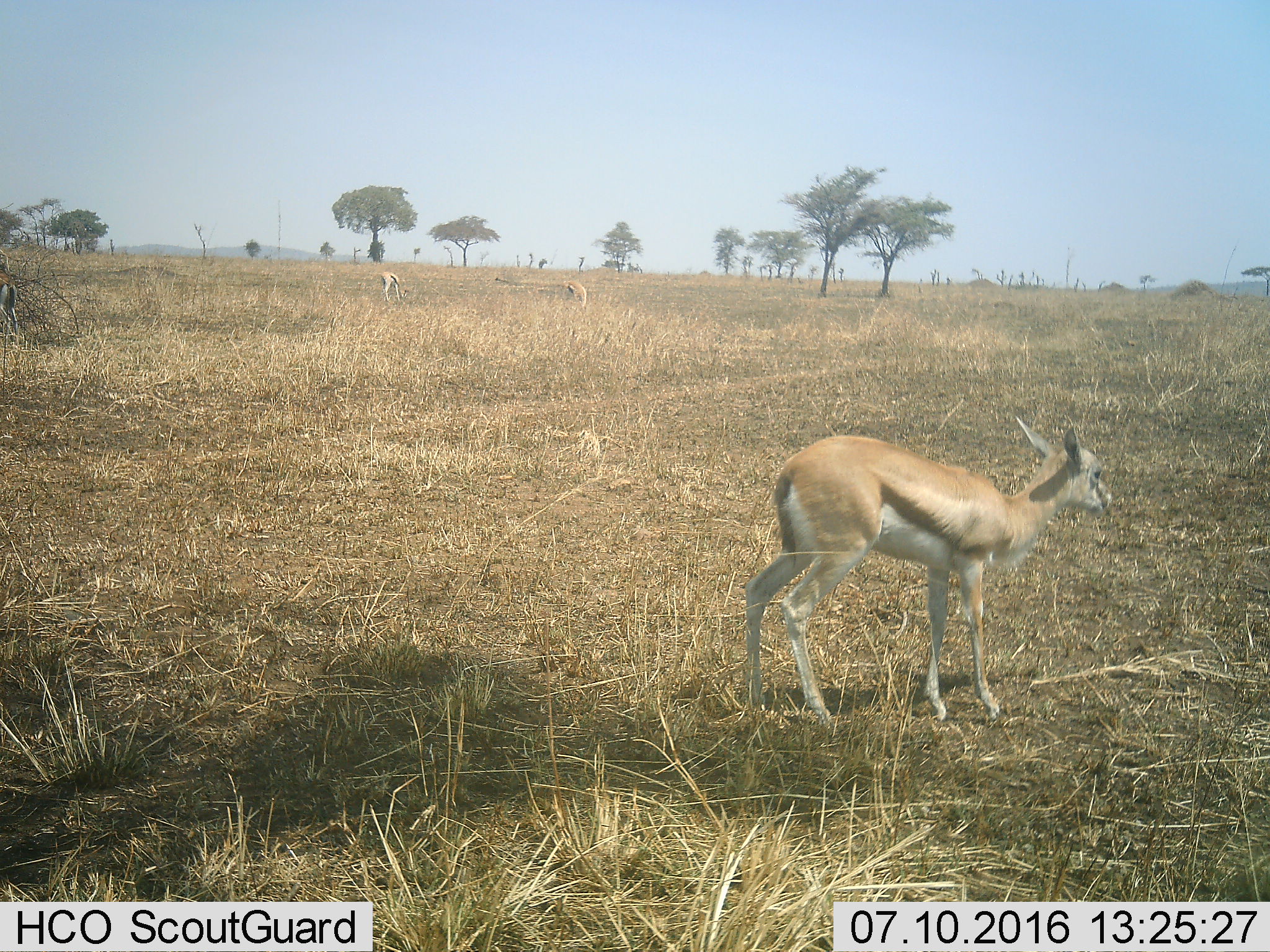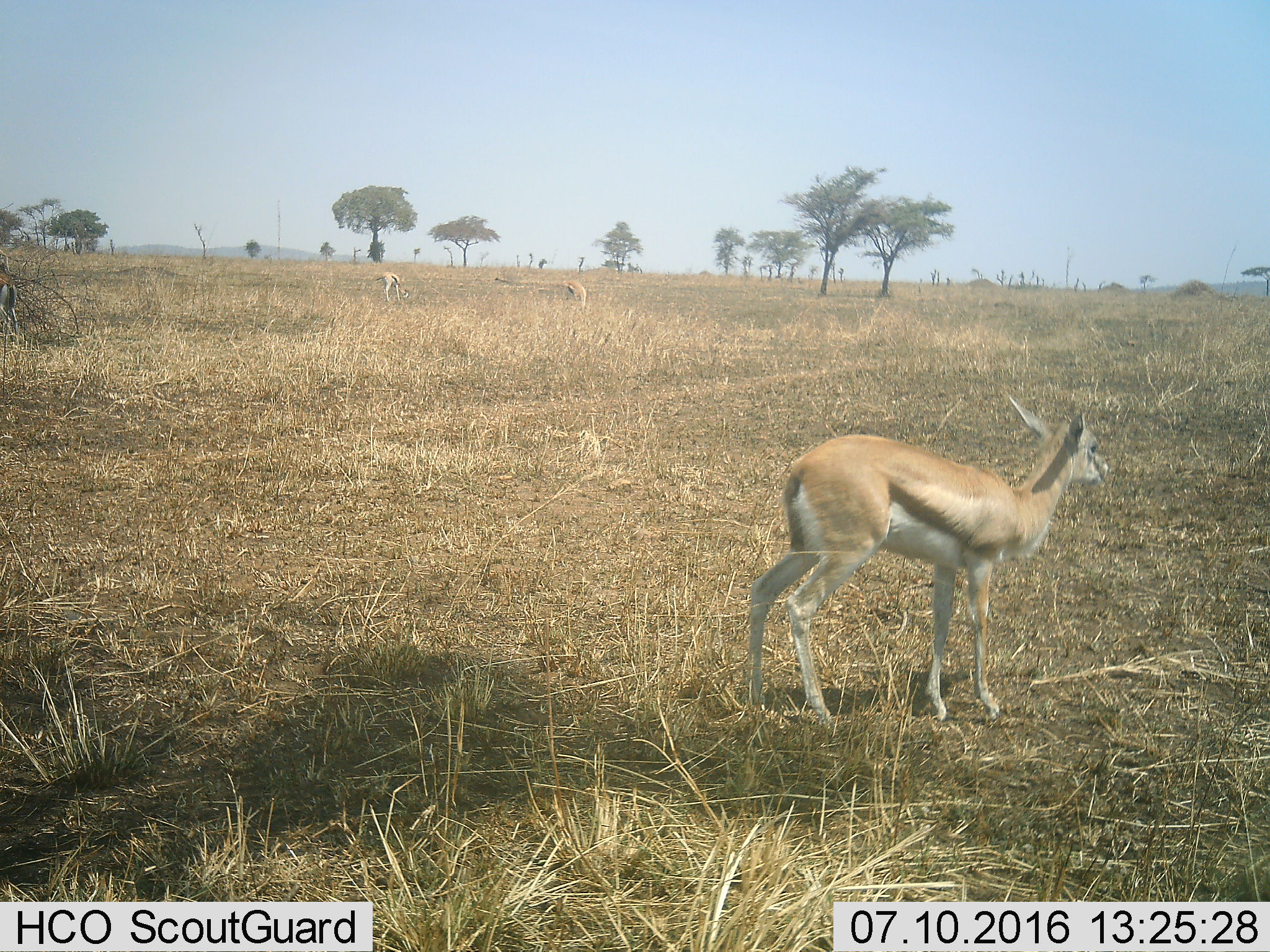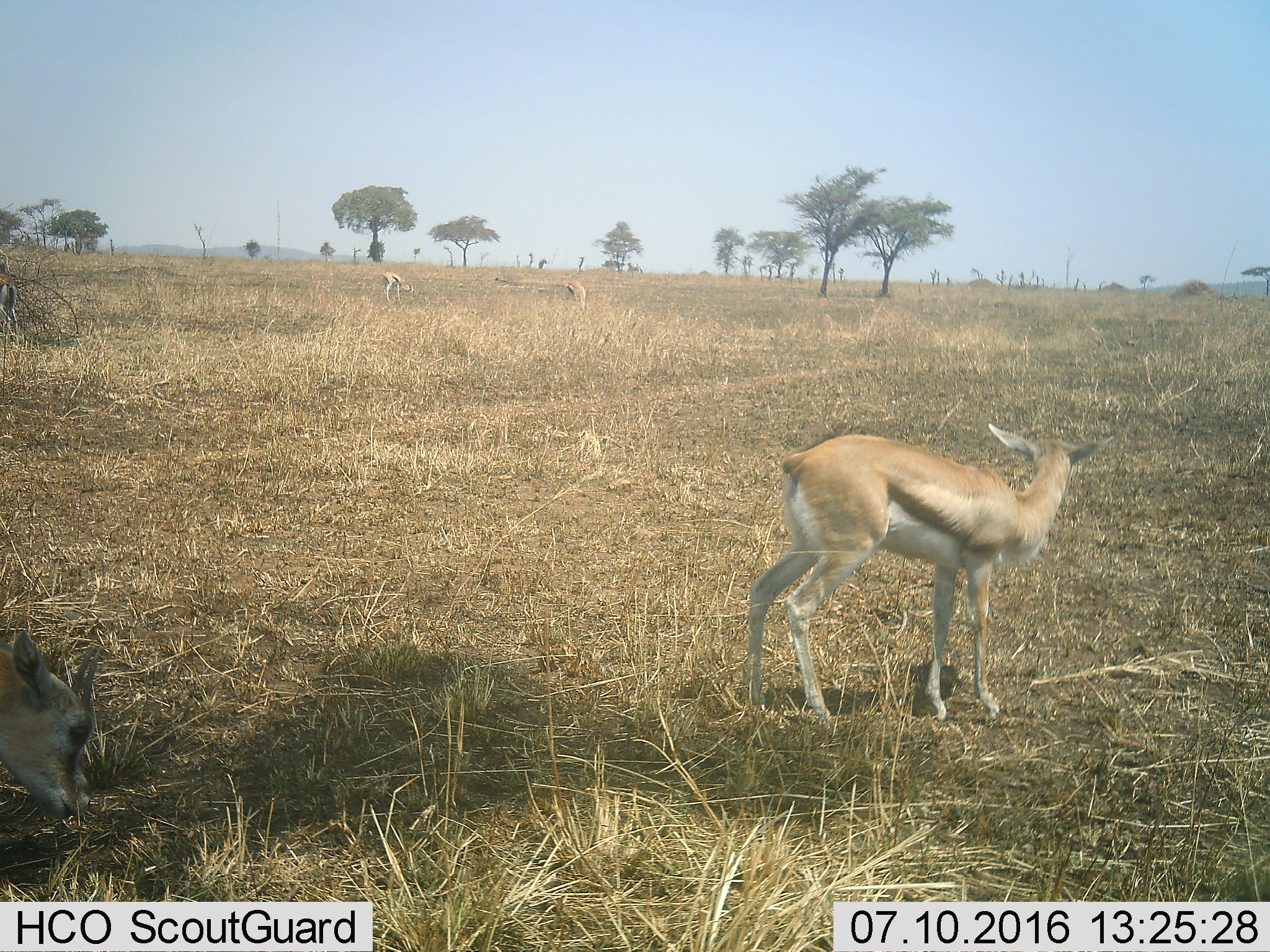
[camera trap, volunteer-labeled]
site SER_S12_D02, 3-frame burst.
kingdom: Animalia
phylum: Chordata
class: Mammalia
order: Artiodactyla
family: Bovidae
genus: Eudorcas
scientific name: Eudorcas thomsonii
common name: thomson's gazelle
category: gazellethomsons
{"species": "gazellethomsons (thomson's gazelle) (Eudorcas thomsonii)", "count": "5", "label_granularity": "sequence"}